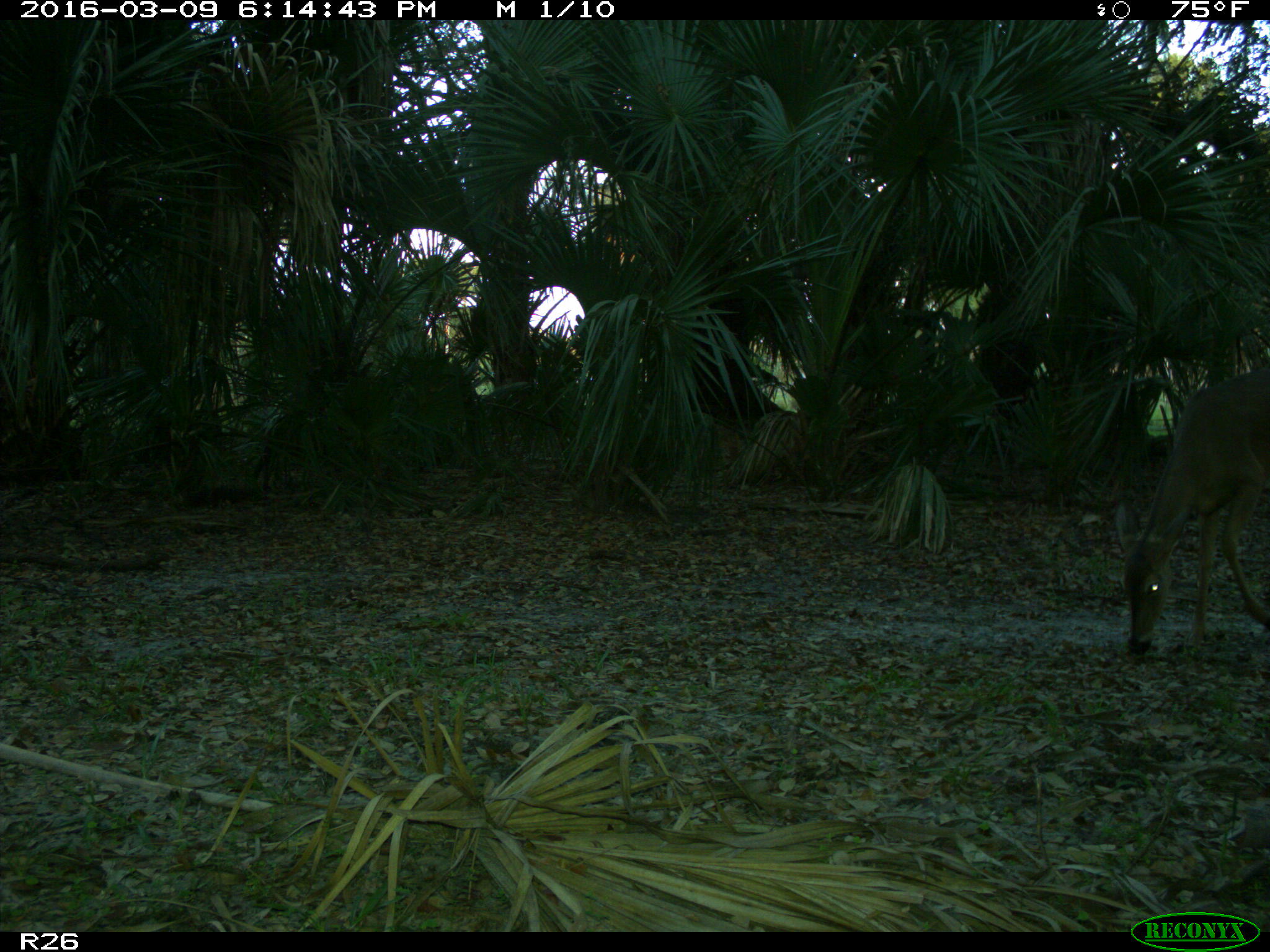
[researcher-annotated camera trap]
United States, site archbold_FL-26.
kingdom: Animalia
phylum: Chordata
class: Mammalia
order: Artiodactyla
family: Cervidae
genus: Odocoileus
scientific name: Odocoileus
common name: deer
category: unidentified deer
Unidentified deer (deer) (Odocoileus).